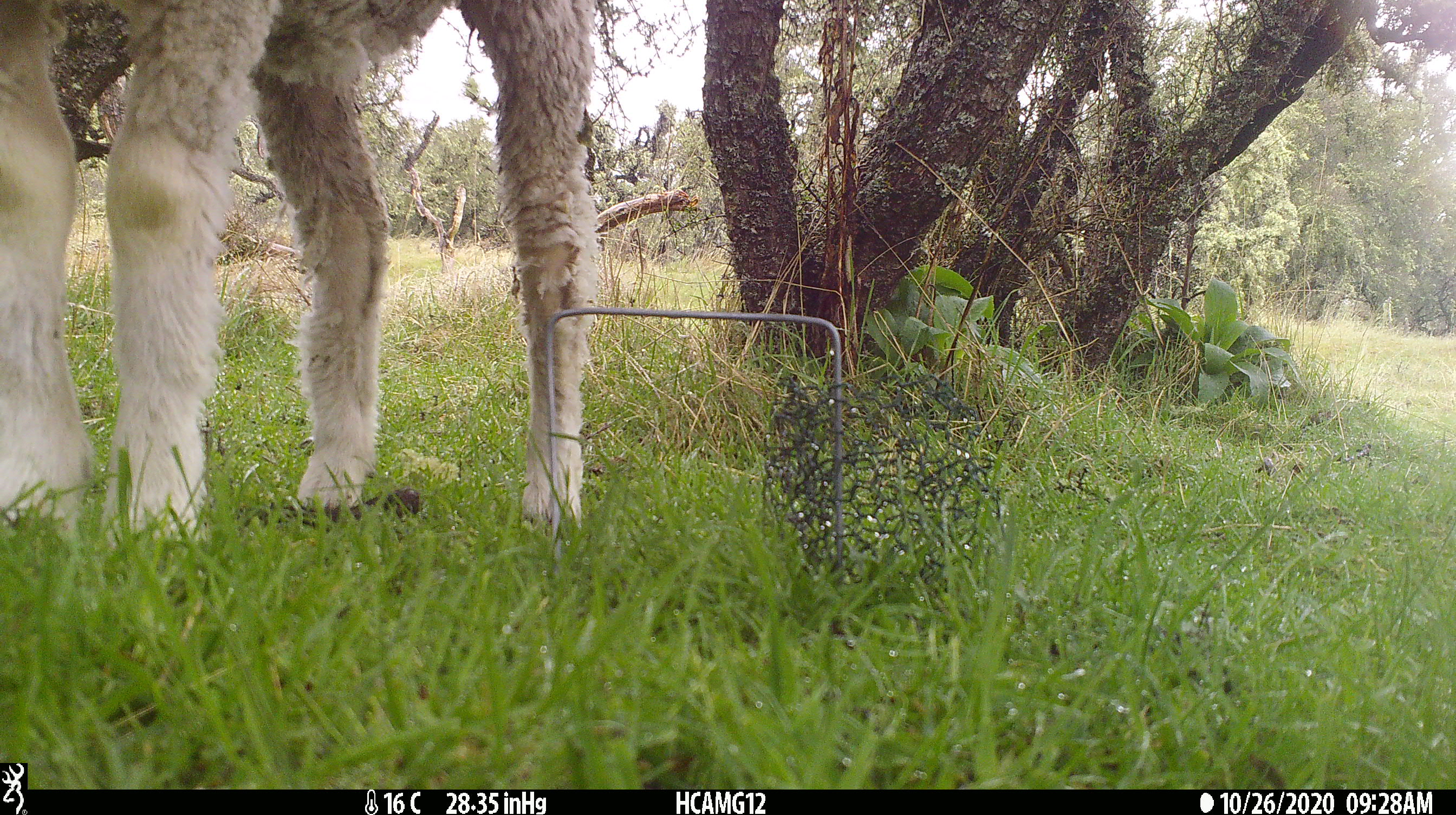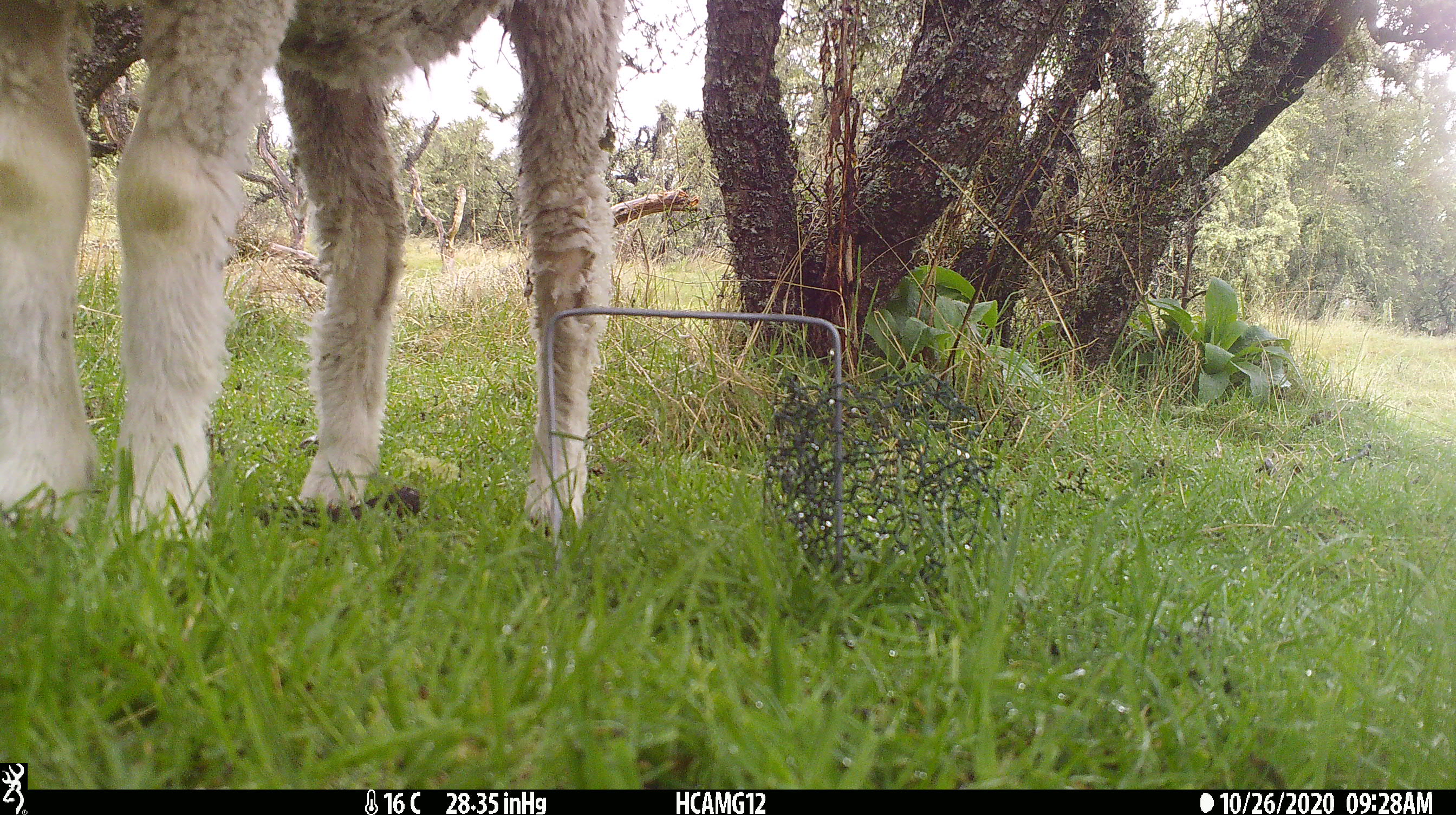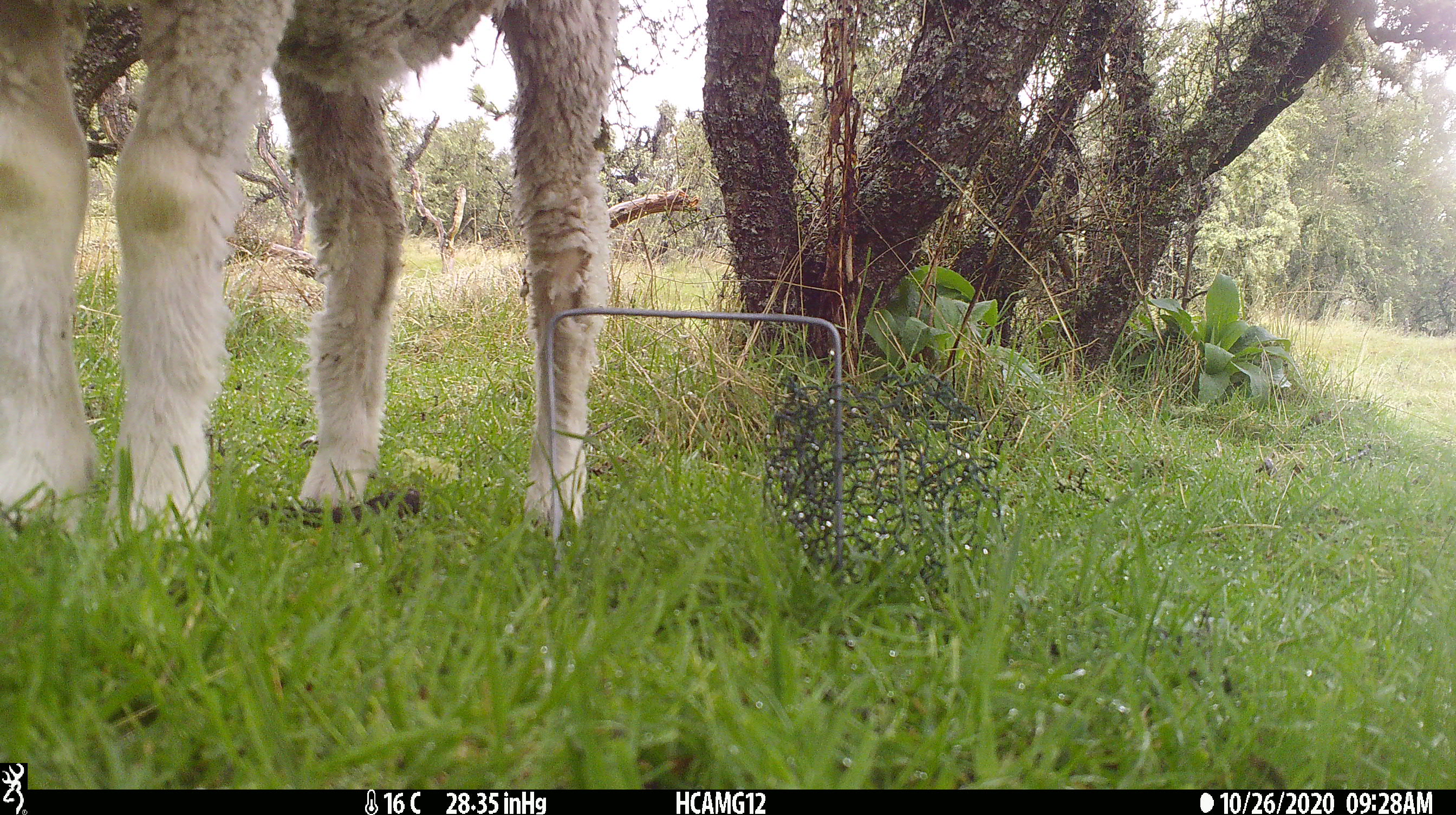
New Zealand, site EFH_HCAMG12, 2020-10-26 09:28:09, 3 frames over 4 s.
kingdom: Animalia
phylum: Chordata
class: Mammalia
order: Artiodactyla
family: Bovidae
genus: Ovis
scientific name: Ovis aries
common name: domestic sheep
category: sheep